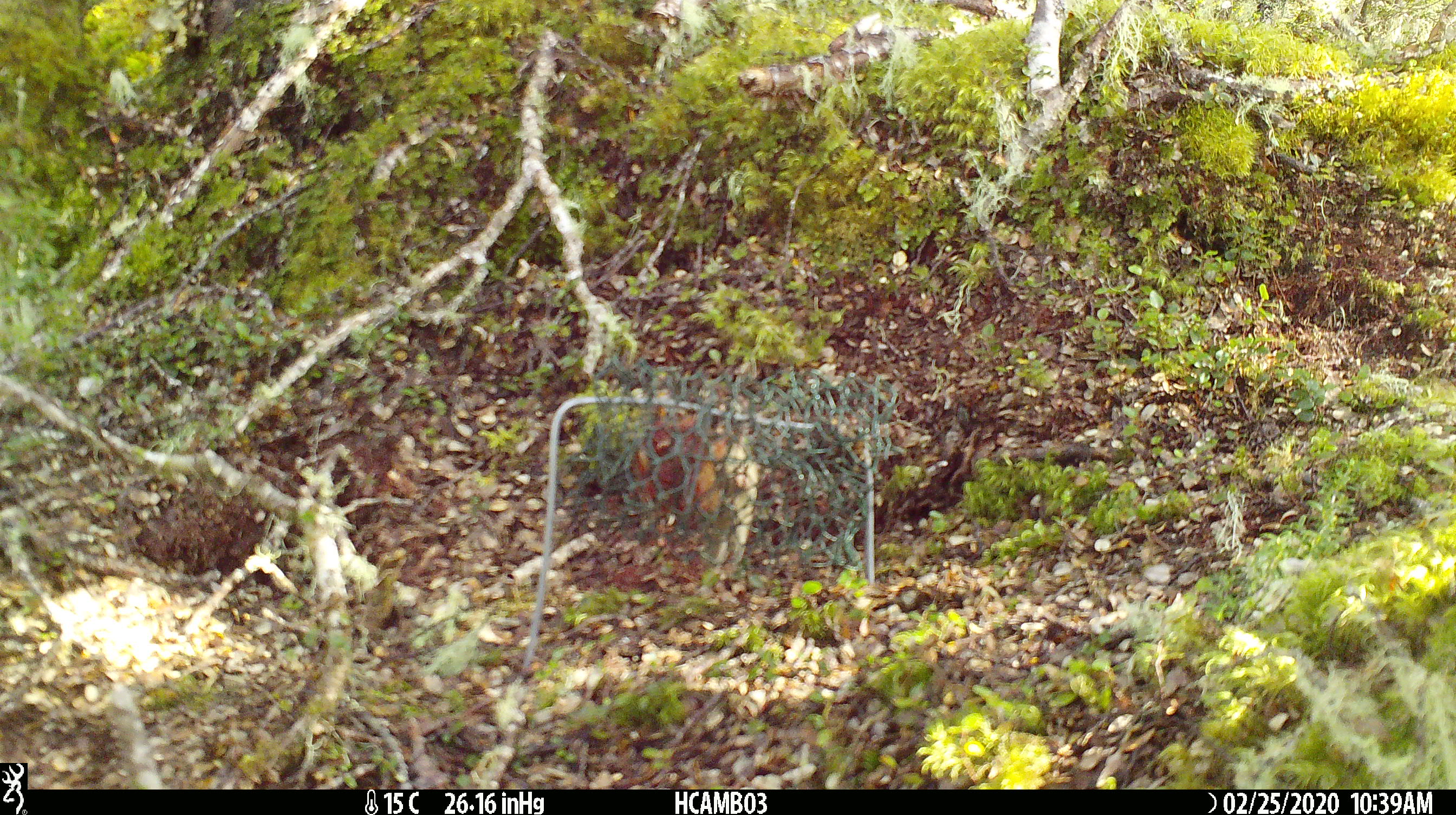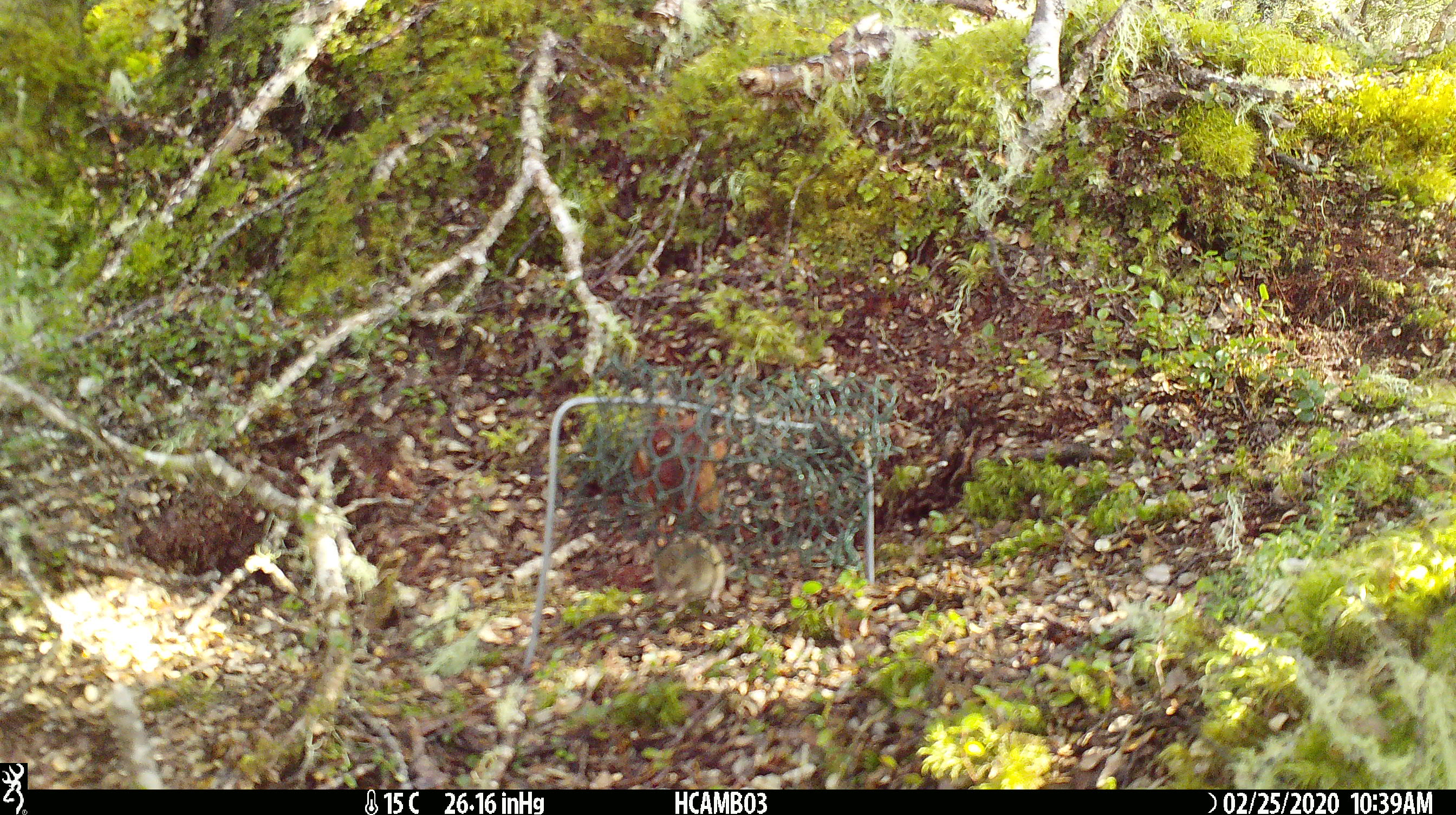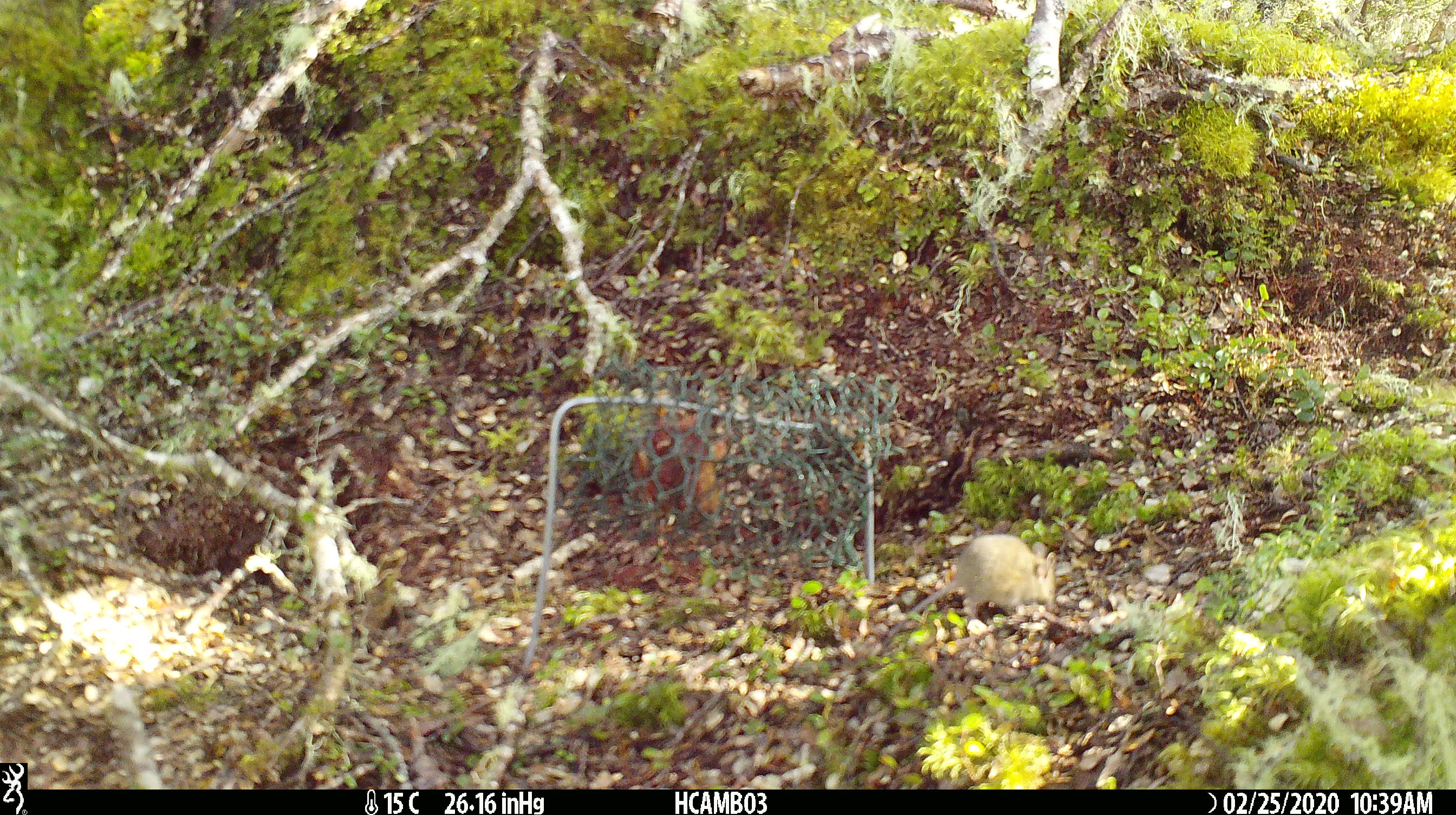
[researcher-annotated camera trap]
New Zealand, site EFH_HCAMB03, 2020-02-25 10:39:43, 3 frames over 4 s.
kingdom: Animalia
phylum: Chordata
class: Mammalia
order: Rodentia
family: Muridae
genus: Mus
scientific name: Mus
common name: mouse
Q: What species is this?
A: Mouse (Mus).